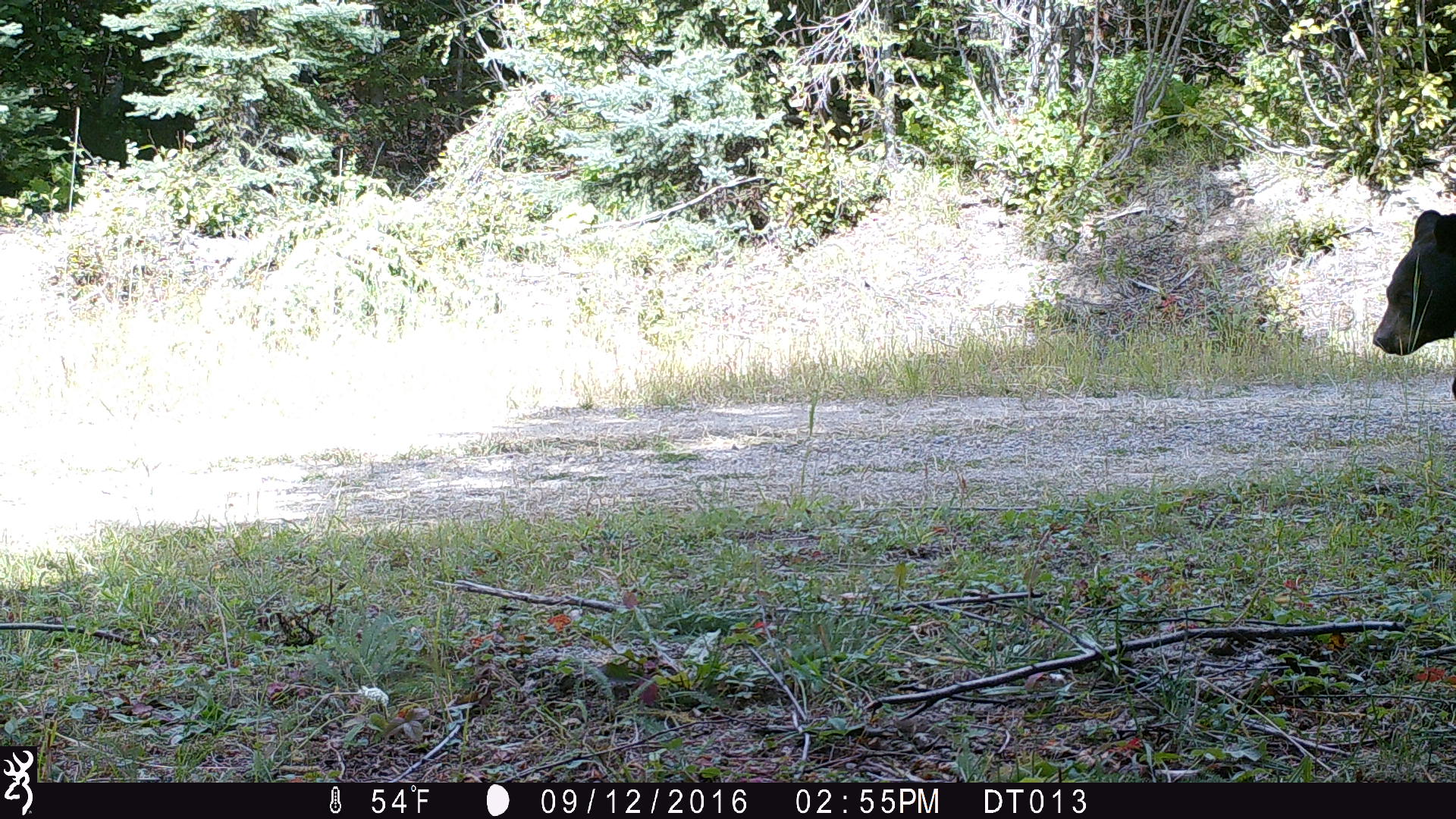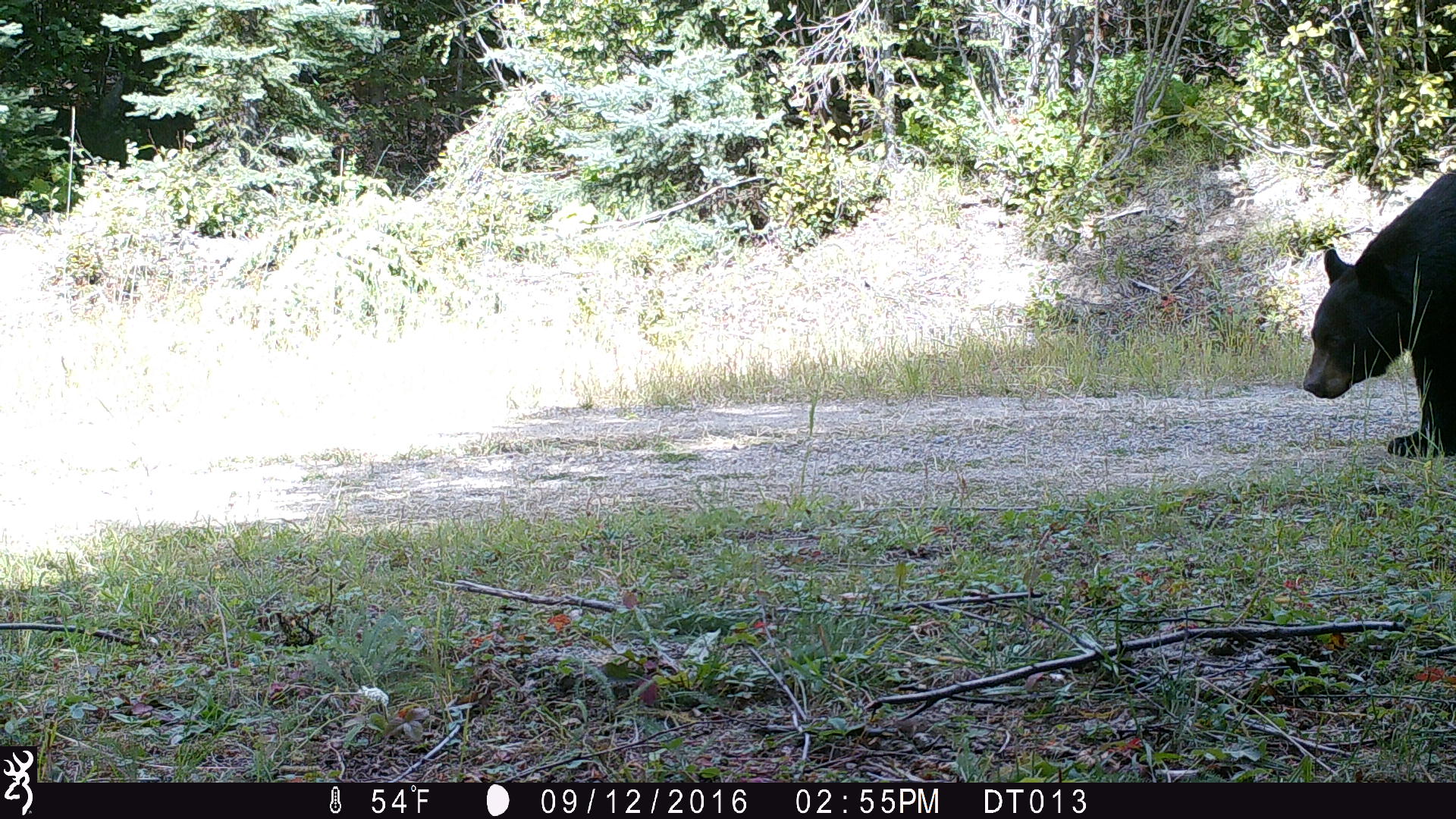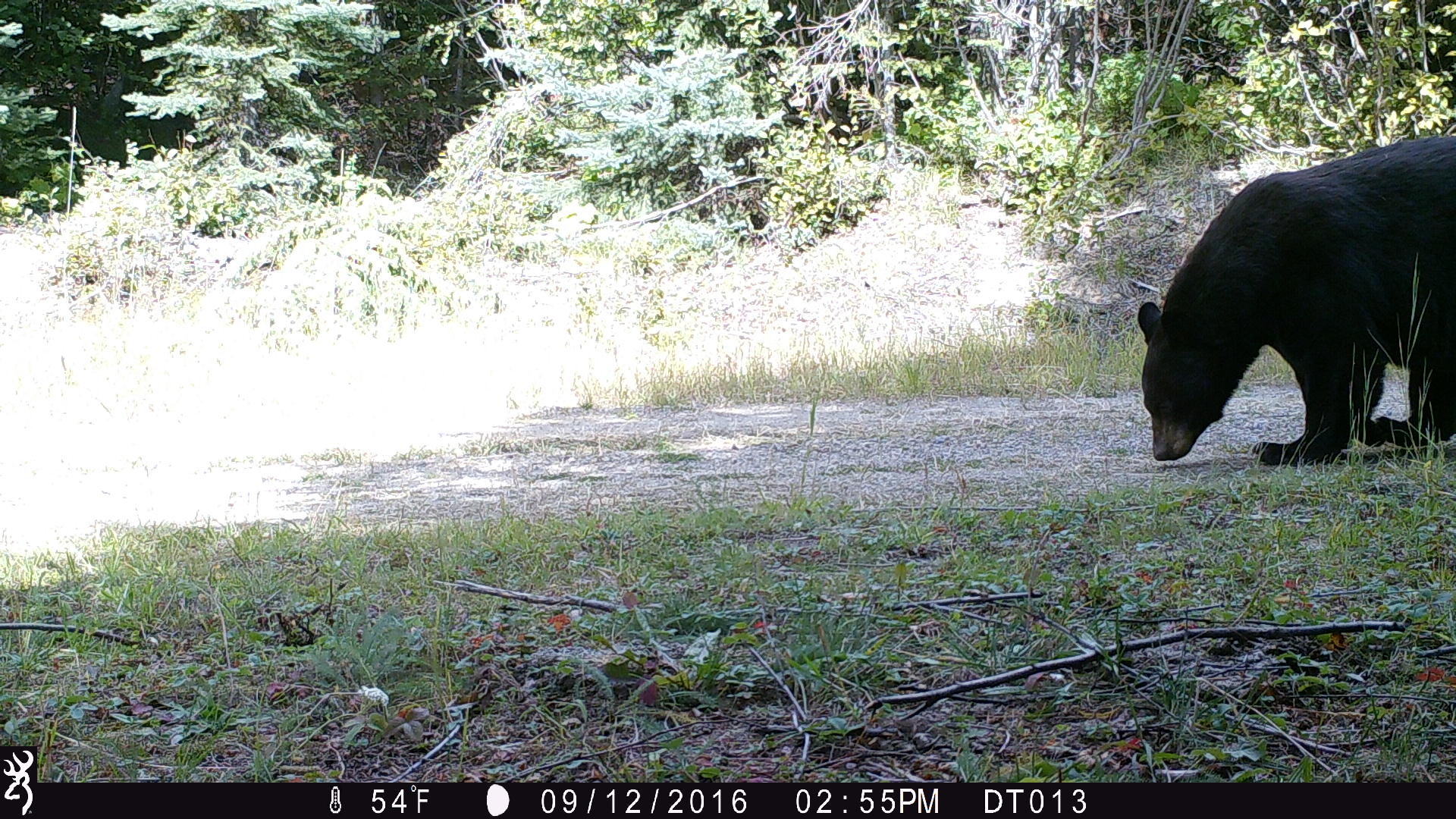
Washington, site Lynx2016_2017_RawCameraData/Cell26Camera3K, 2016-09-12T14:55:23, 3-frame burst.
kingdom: Animalia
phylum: Chordata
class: Mammalia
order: Carnivora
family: Ursidae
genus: Ursus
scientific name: Ursus americanus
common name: american black bear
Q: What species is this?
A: Ursus americanus (american black bear).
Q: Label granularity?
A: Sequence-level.